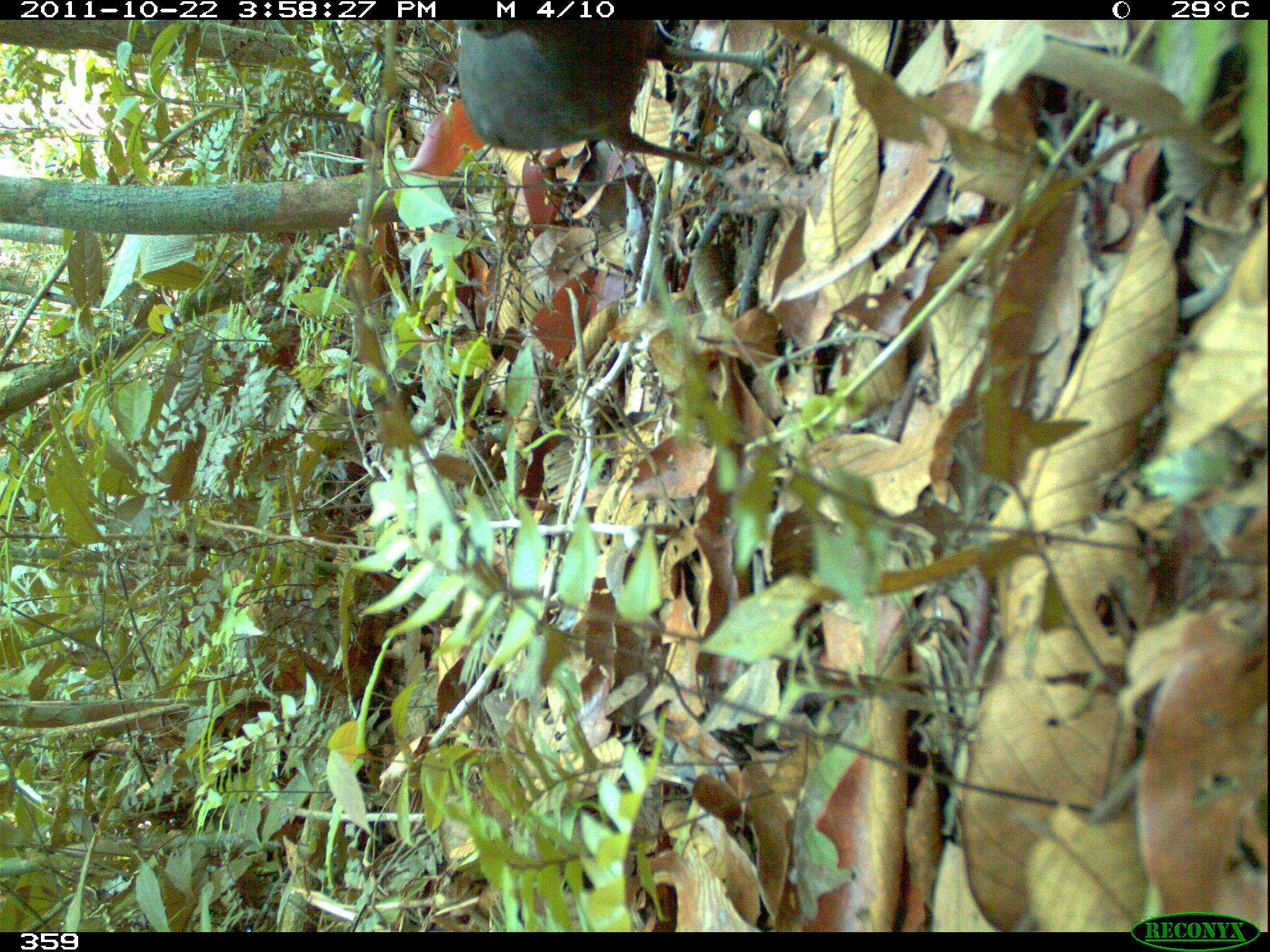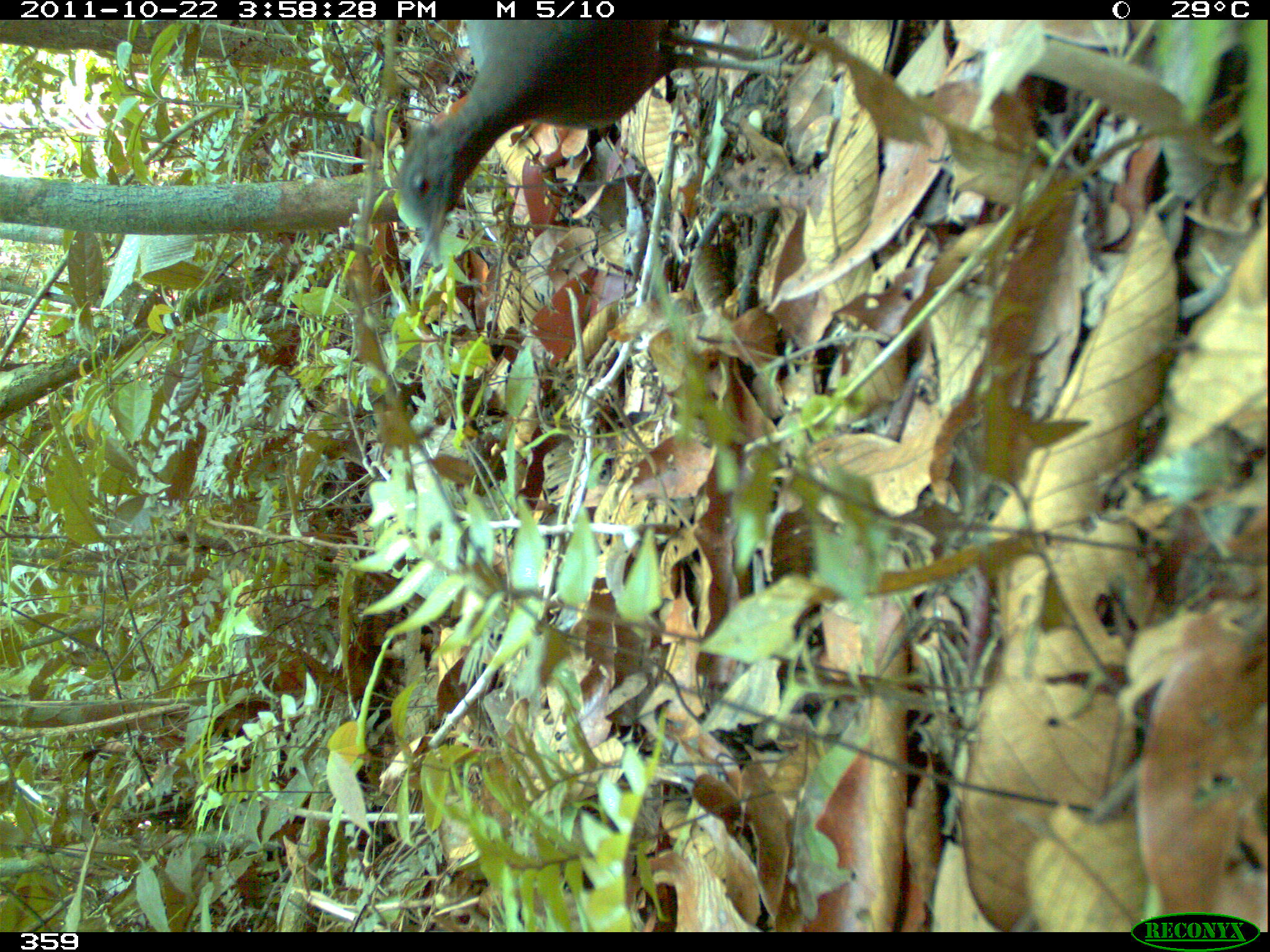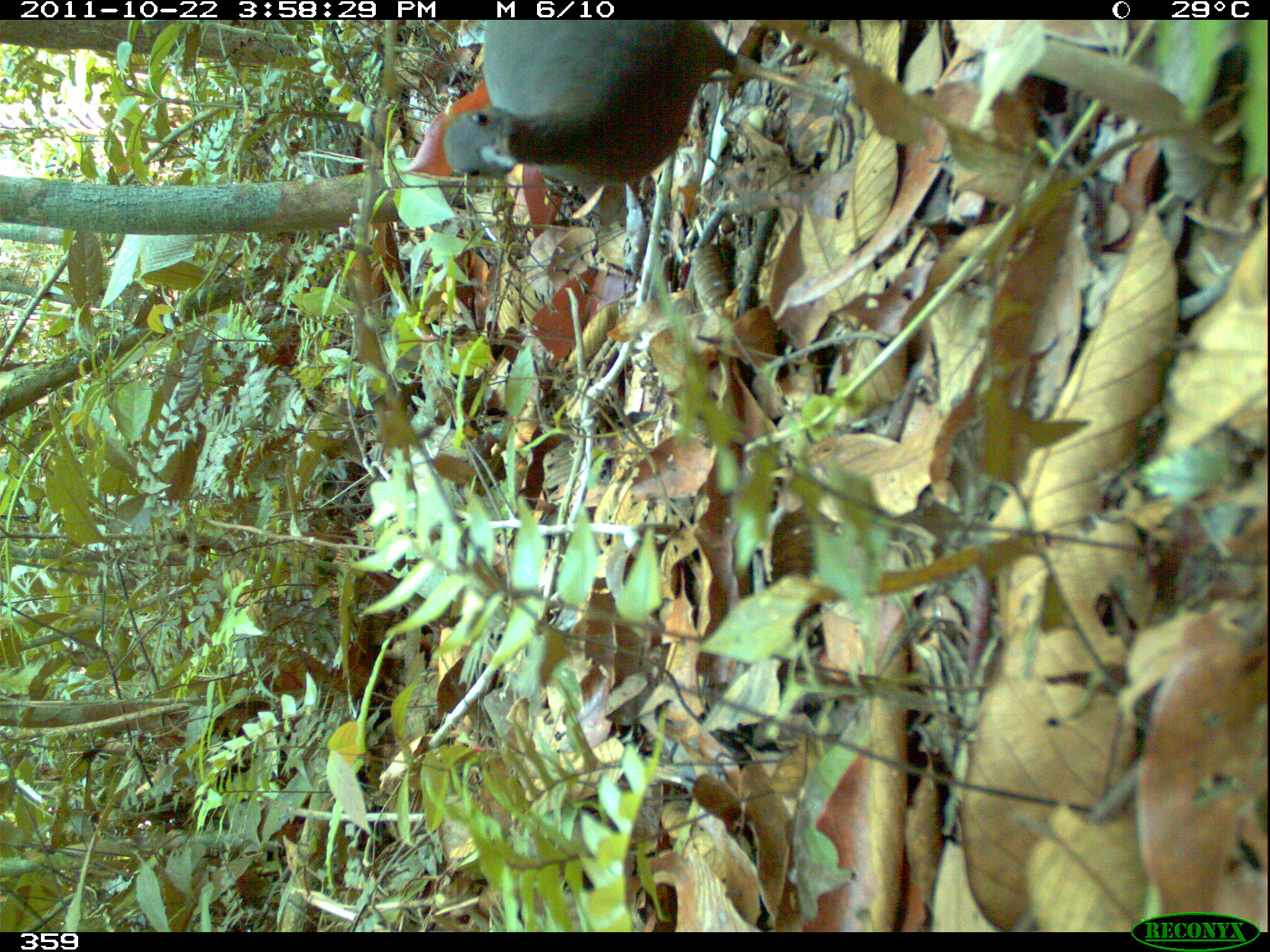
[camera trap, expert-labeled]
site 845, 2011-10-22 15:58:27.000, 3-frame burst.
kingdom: Animalia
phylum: Chordata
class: Aves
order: Tinamiformes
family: Tinamidae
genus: Crypturellus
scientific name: Crypturellus cinereus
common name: cinereous tinamou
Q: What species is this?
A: Crypturellus cinereus (cinereous tinamou).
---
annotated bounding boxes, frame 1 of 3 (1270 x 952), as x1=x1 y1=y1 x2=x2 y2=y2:
crypturellus cinereus: x1=452 y1=18 x2=788 y2=173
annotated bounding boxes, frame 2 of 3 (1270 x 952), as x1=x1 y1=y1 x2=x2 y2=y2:
crypturellus cinereus: x1=386 y1=15 x2=808 y2=266